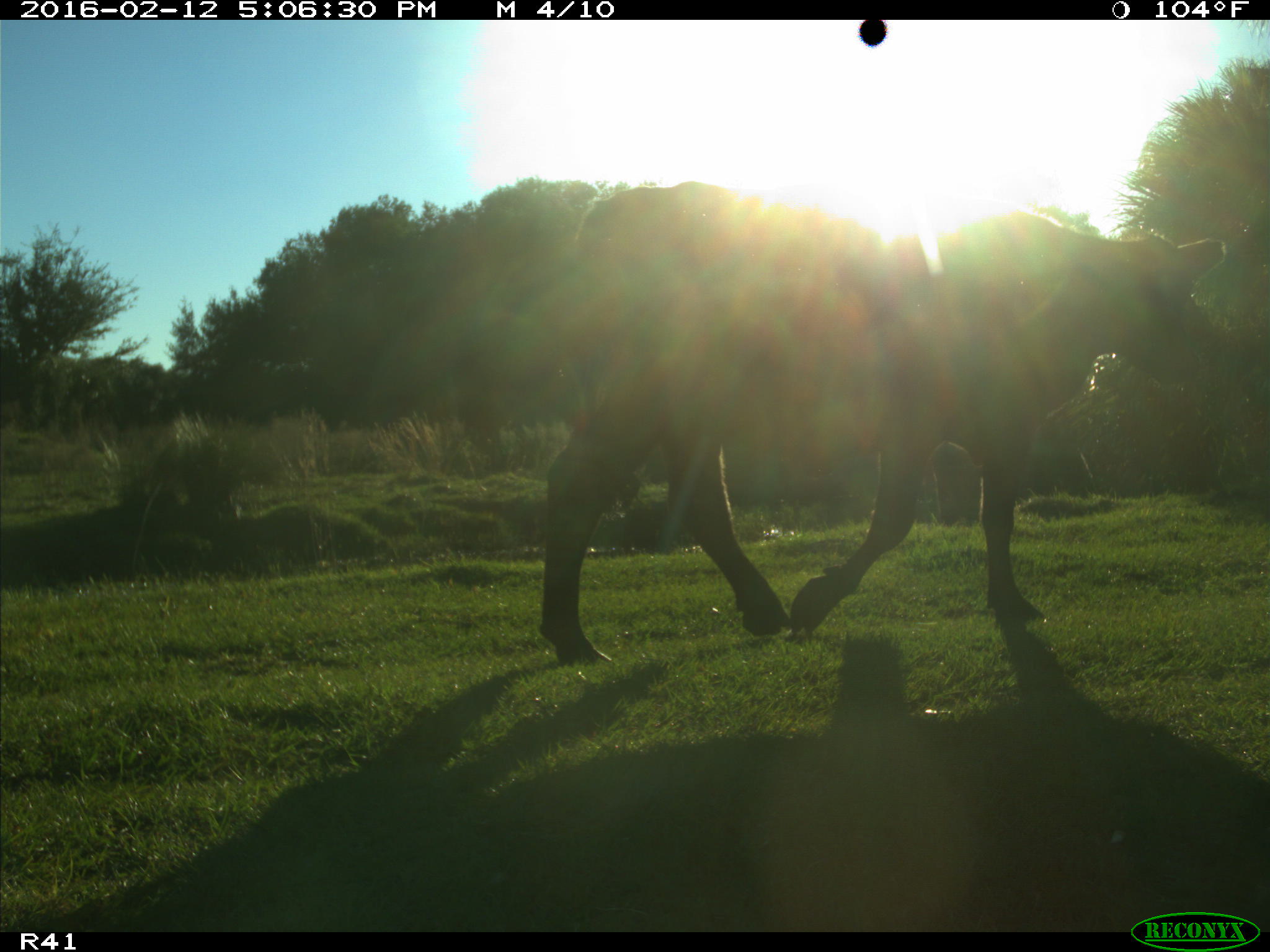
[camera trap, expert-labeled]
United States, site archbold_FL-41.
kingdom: Animalia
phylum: Chordata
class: Mammalia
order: Artiodactyla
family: Bovidae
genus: Bos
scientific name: Bos taurus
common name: domestic cow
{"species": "Bos taurus (domestic cow)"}